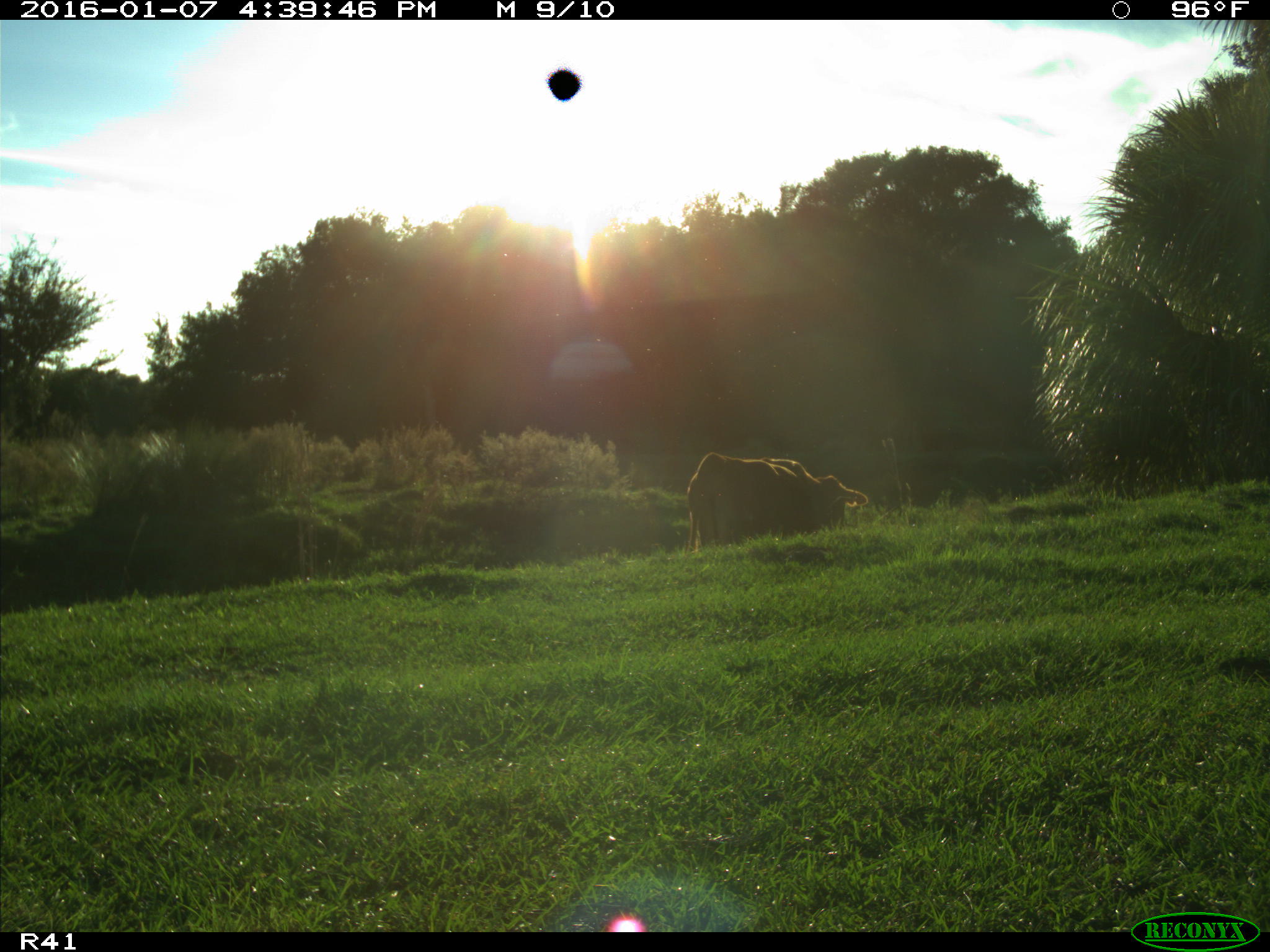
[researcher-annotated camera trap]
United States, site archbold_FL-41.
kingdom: Animalia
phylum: Chordata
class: Mammalia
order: Artiodactyla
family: Bovidae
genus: Bos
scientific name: Bos taurus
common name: domestic cow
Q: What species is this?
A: Bos taurus (domestic cow).